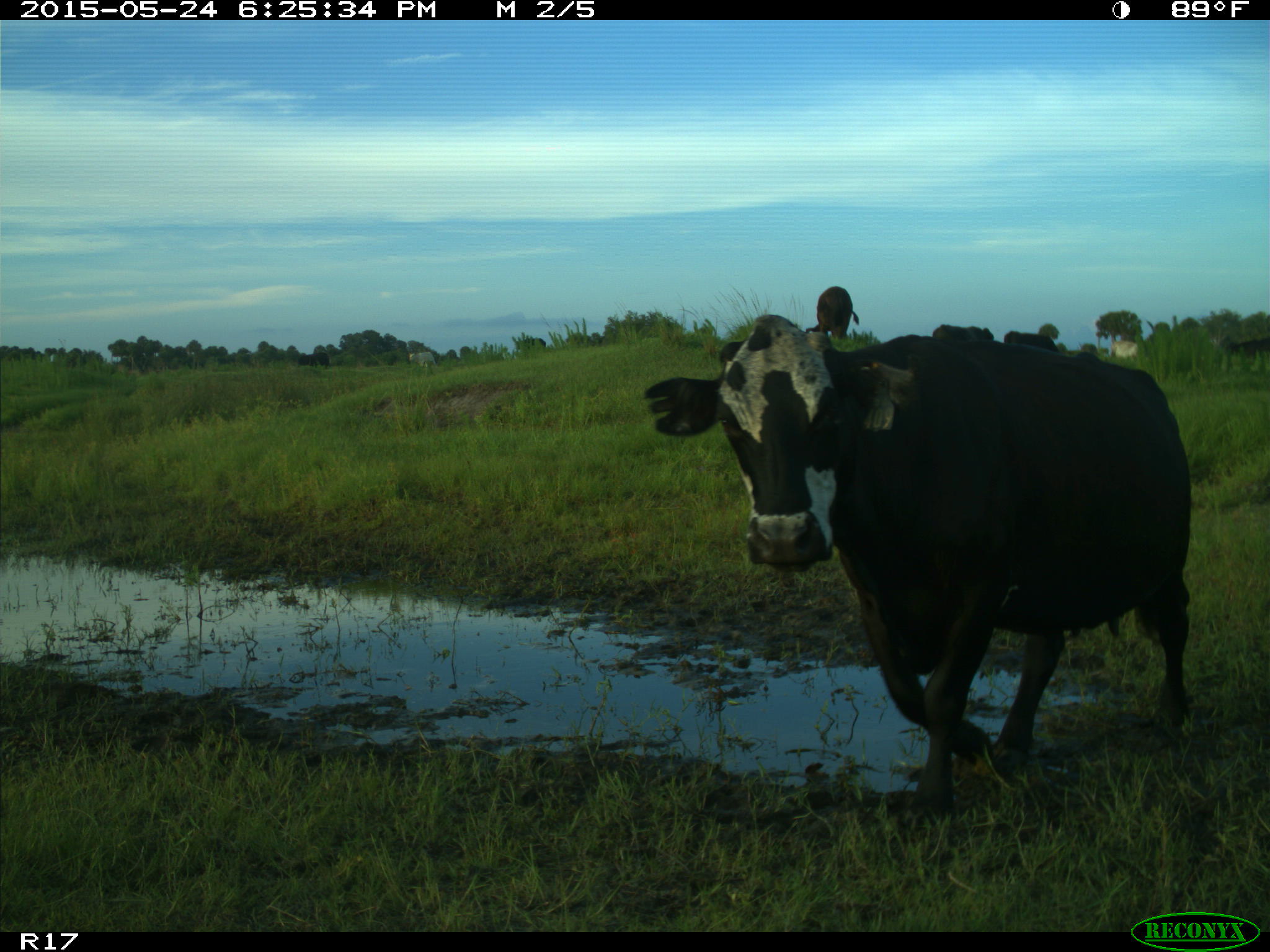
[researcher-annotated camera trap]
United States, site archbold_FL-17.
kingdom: Animalia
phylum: Chordata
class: Mammalia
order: Artiodactyla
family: Bovidae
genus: Bos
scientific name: Bos taurus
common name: domestic cow